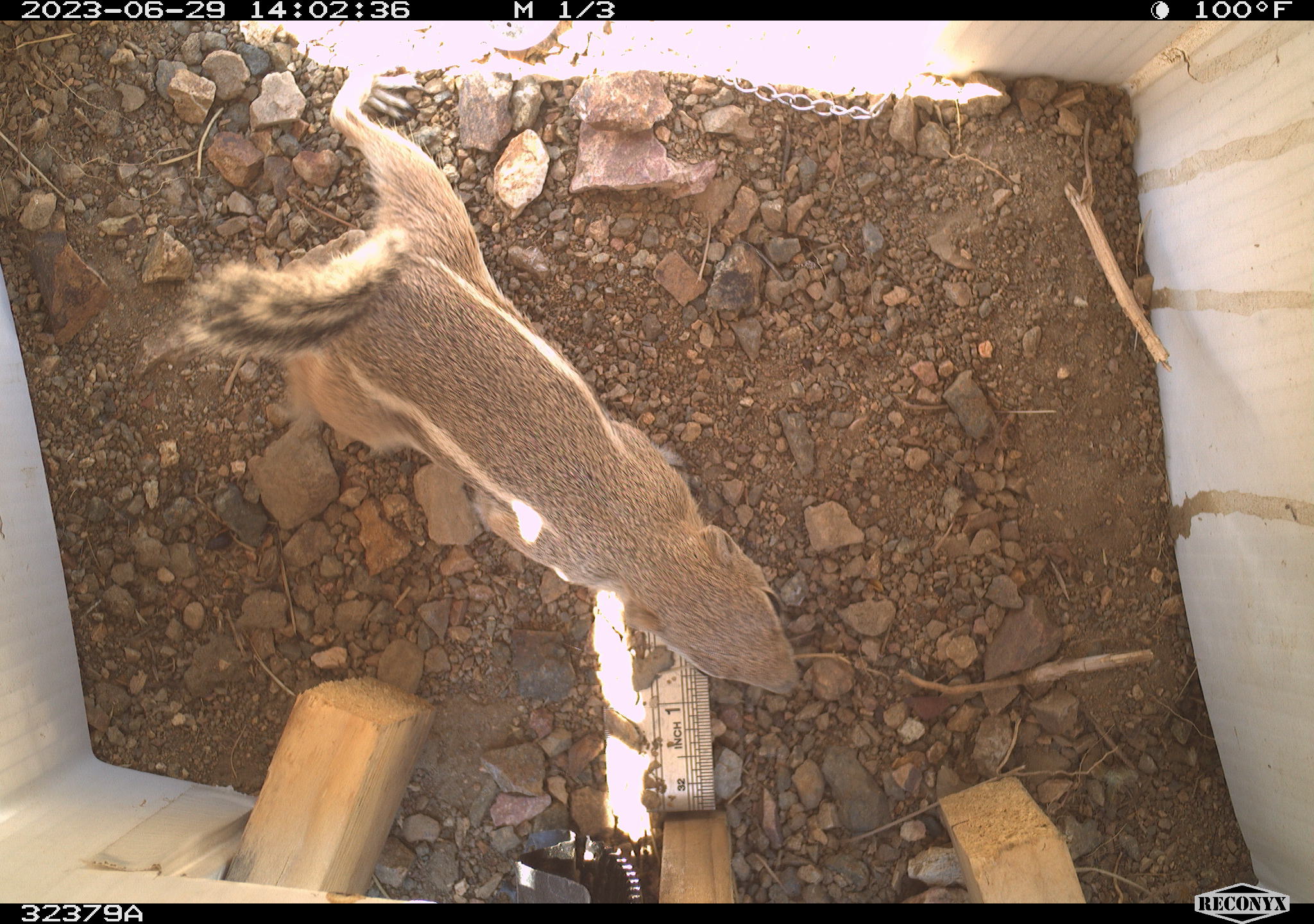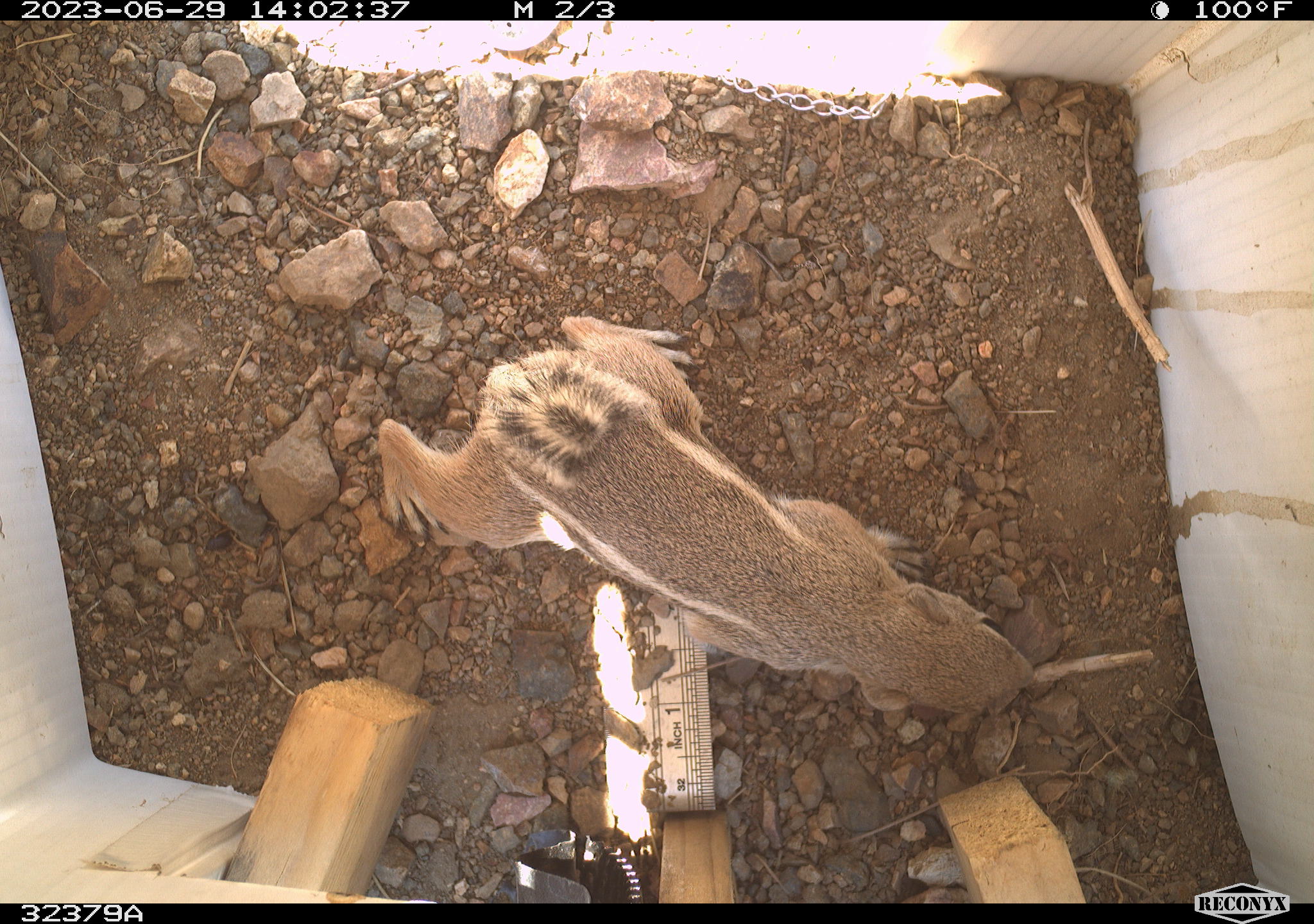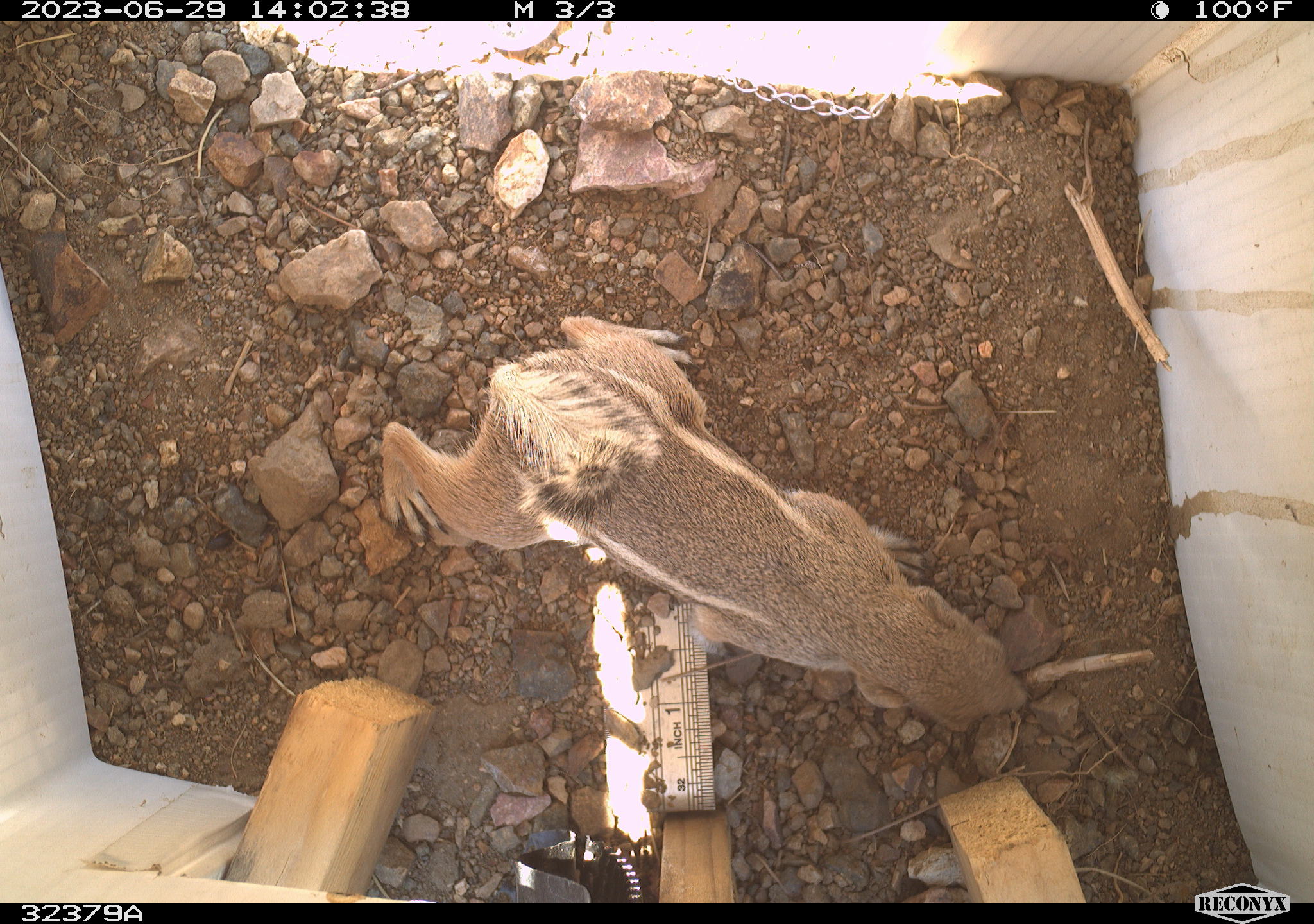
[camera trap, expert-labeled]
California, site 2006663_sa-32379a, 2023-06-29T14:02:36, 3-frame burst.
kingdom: Animalia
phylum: Chordata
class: Mammalia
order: Rodentia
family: Sciuridae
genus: Ammospermophilus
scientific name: Ammospermophilus leucurus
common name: white-tailed antelope squirrel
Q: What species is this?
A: White-tailed antelope squirrel (Ammospermophilus leucurus).